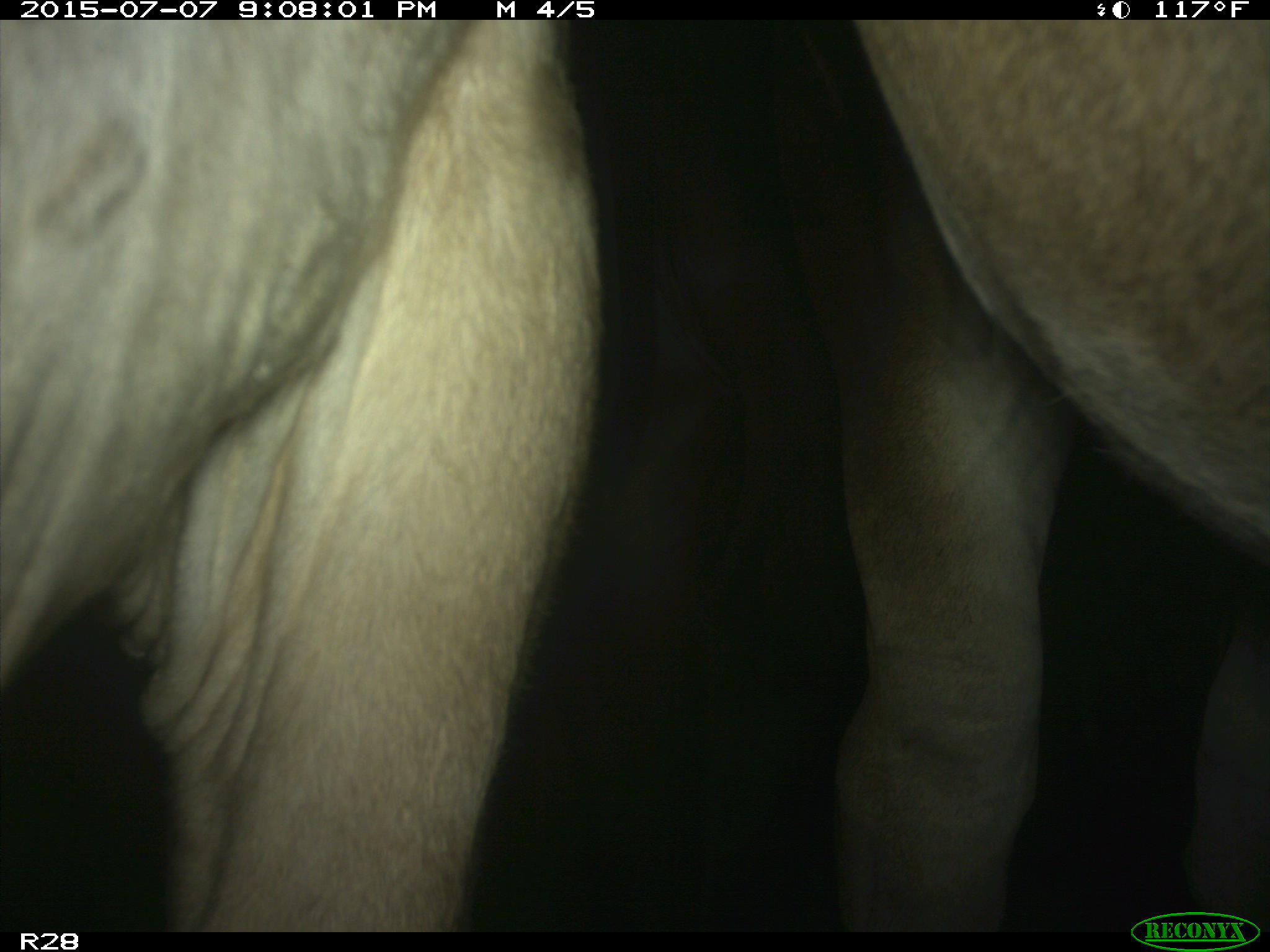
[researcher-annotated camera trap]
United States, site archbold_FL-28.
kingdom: Animalia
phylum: Chordata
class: Mammalia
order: Artiodactyla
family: Bovidae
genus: Bos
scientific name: Bos taurus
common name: domestic cow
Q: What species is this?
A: Bos taurus (domestic cow).